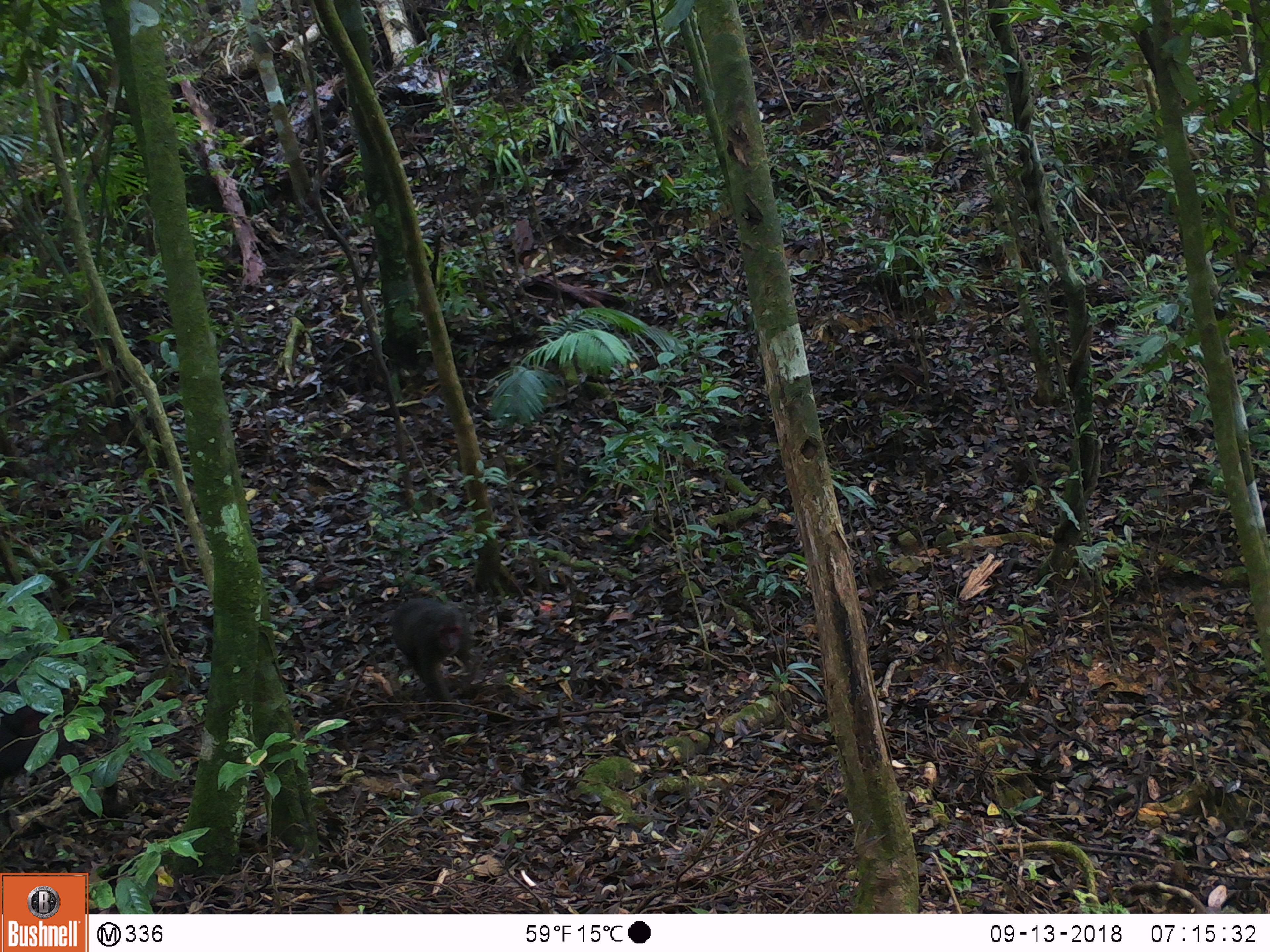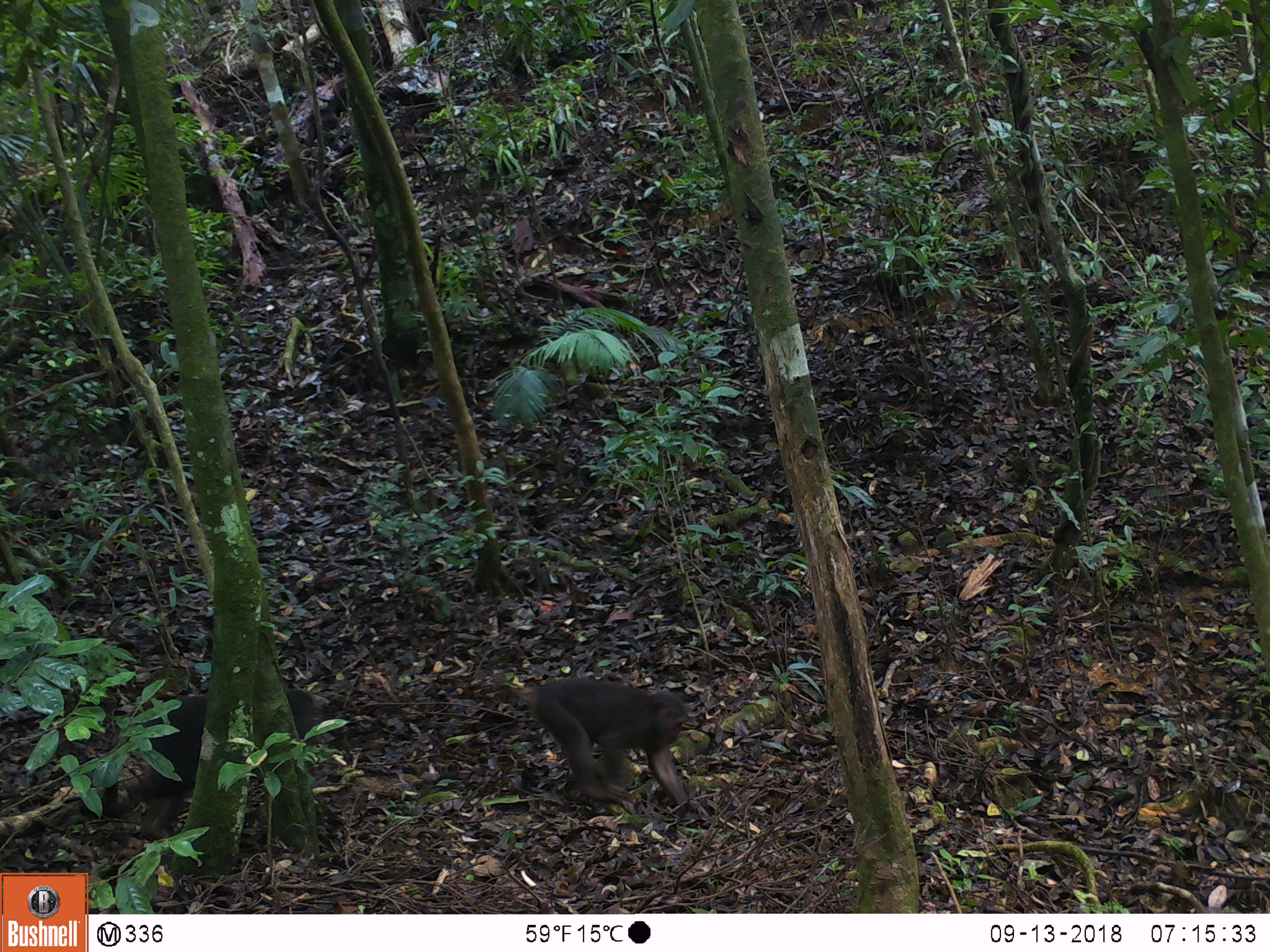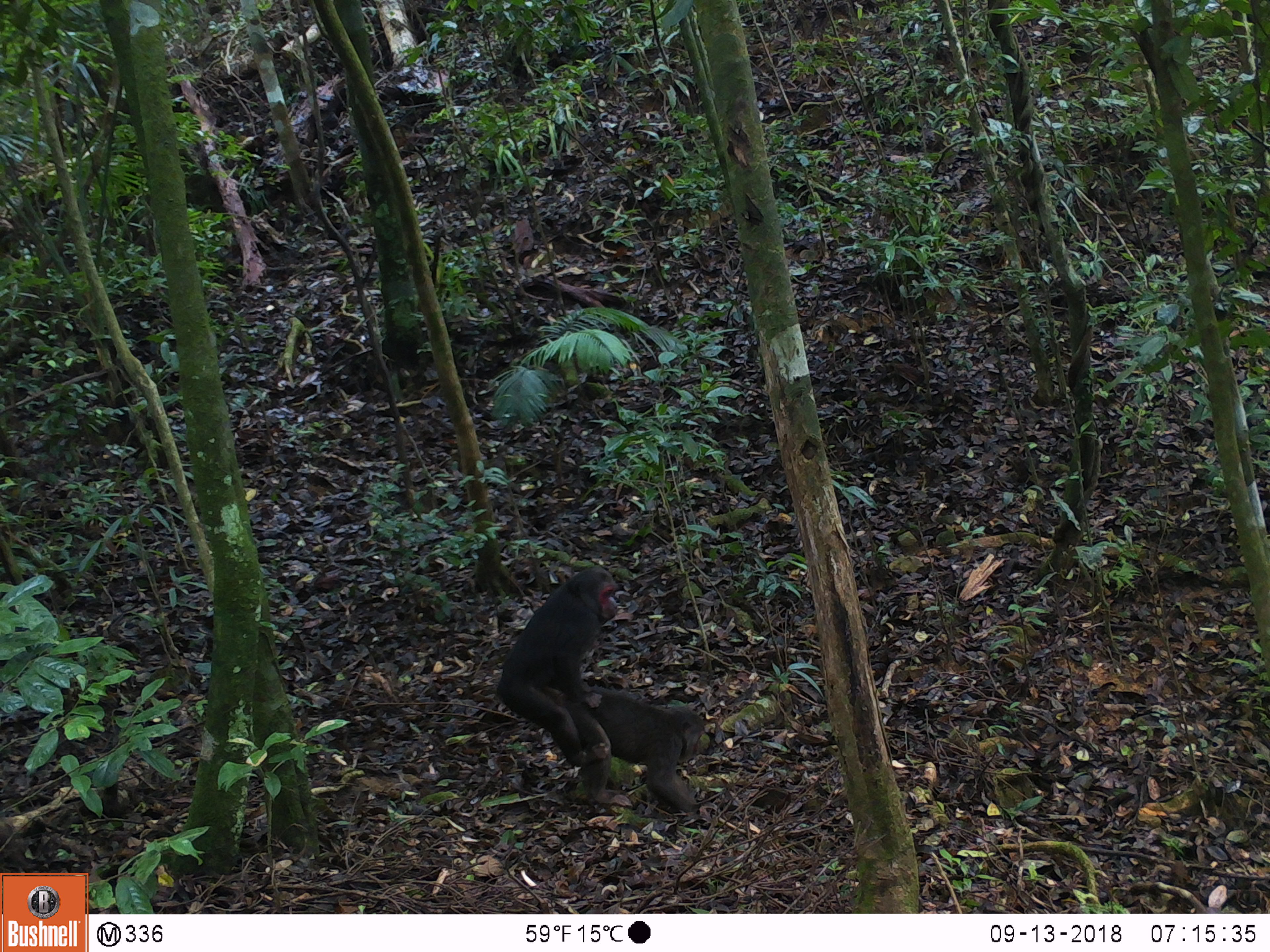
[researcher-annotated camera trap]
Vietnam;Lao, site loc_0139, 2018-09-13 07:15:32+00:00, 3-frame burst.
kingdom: Animalia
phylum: Chordata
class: Mammalia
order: Primates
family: Cercopithecidae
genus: Macaca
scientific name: Macaca arctoides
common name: stump-tailed macaque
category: stump tailed macaque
Stump tailed macaque (stump-tailed macaque) (Macaca arctoides). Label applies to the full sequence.